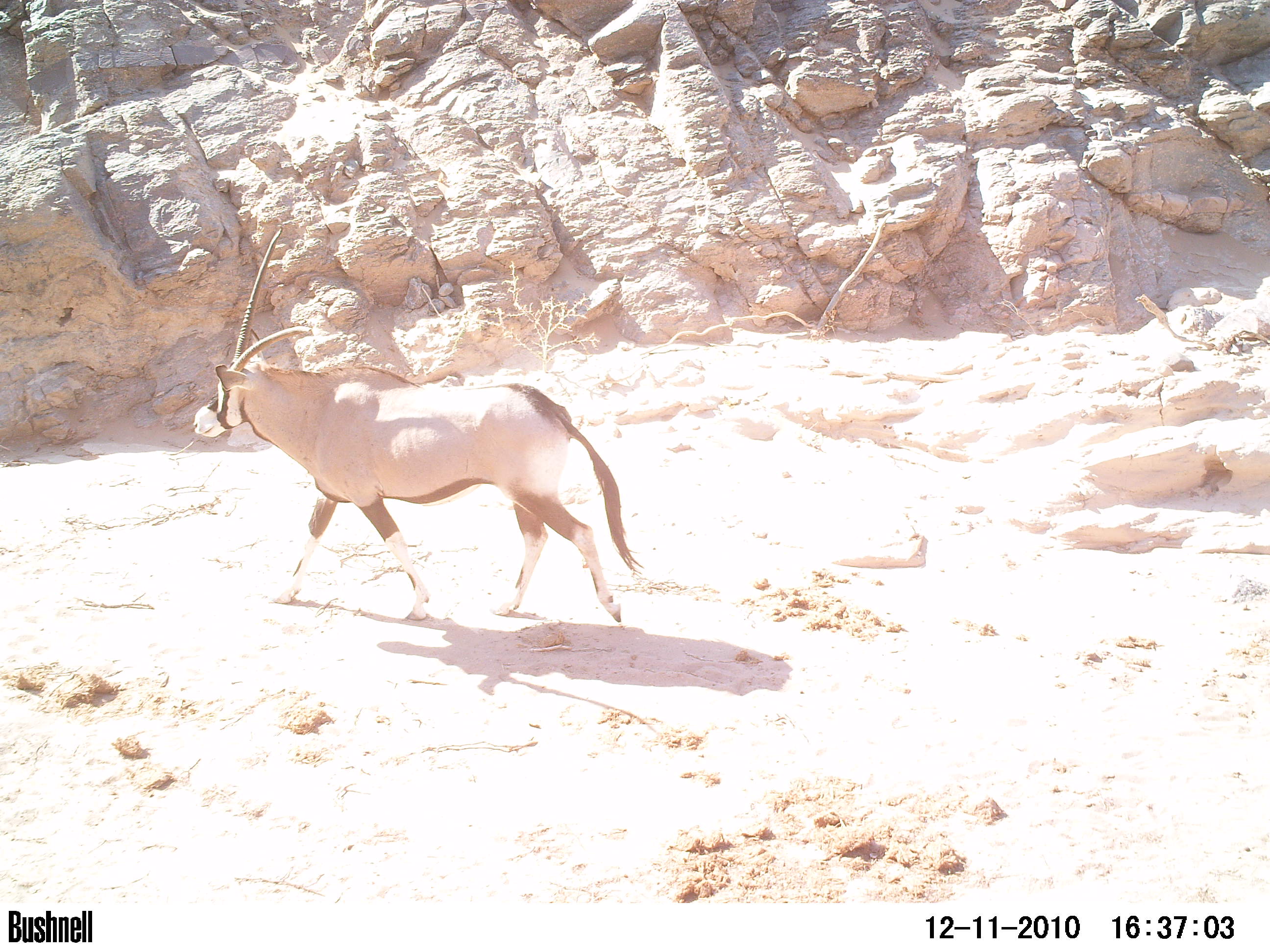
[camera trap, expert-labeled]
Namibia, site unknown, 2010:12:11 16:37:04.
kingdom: Animalia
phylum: Chordata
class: Mammalia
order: Artiodactyla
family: Bovidae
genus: Oryx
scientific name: Oryx gazella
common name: gemsbok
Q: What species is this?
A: Oryx gazella (gemsbok).